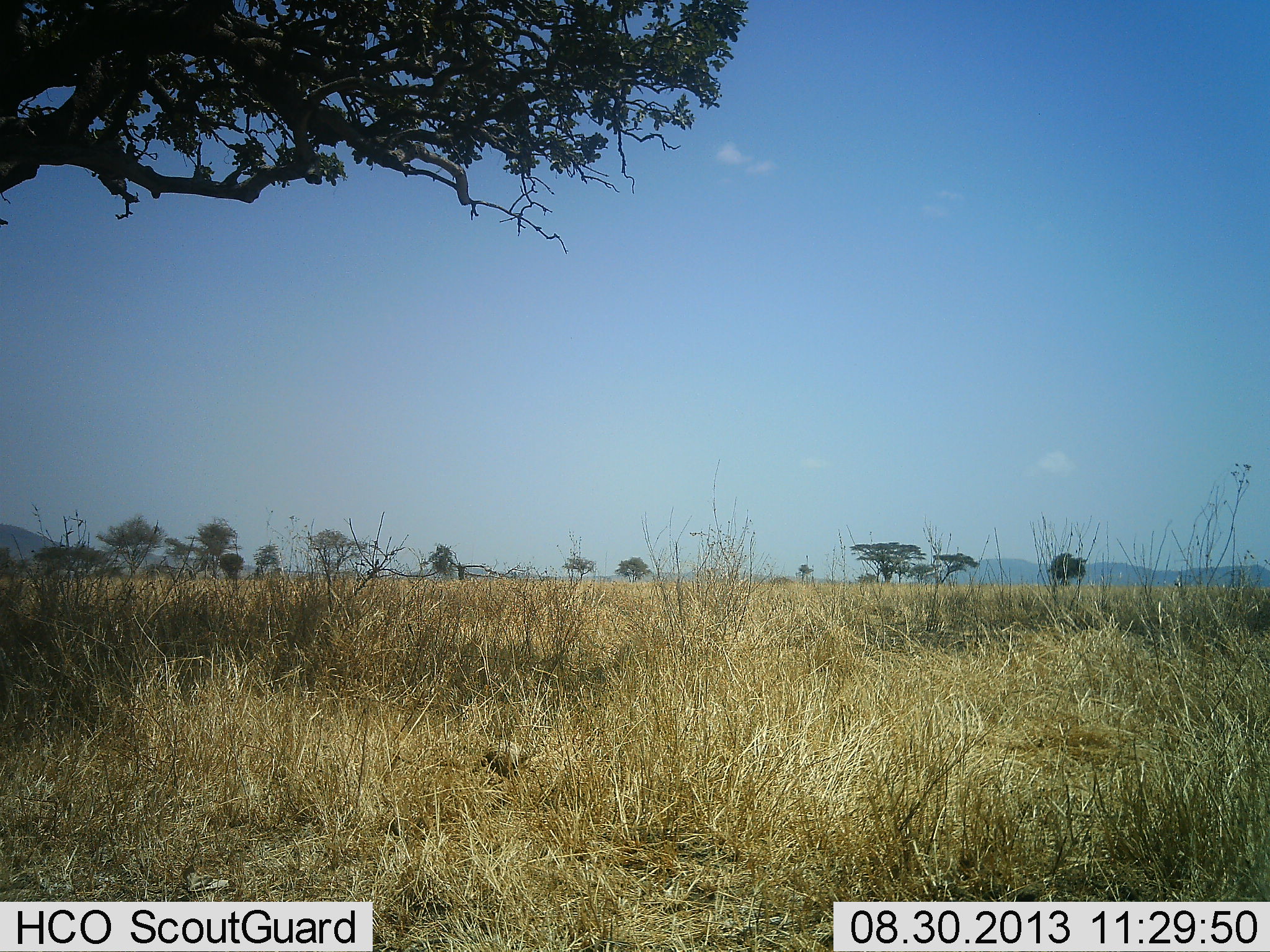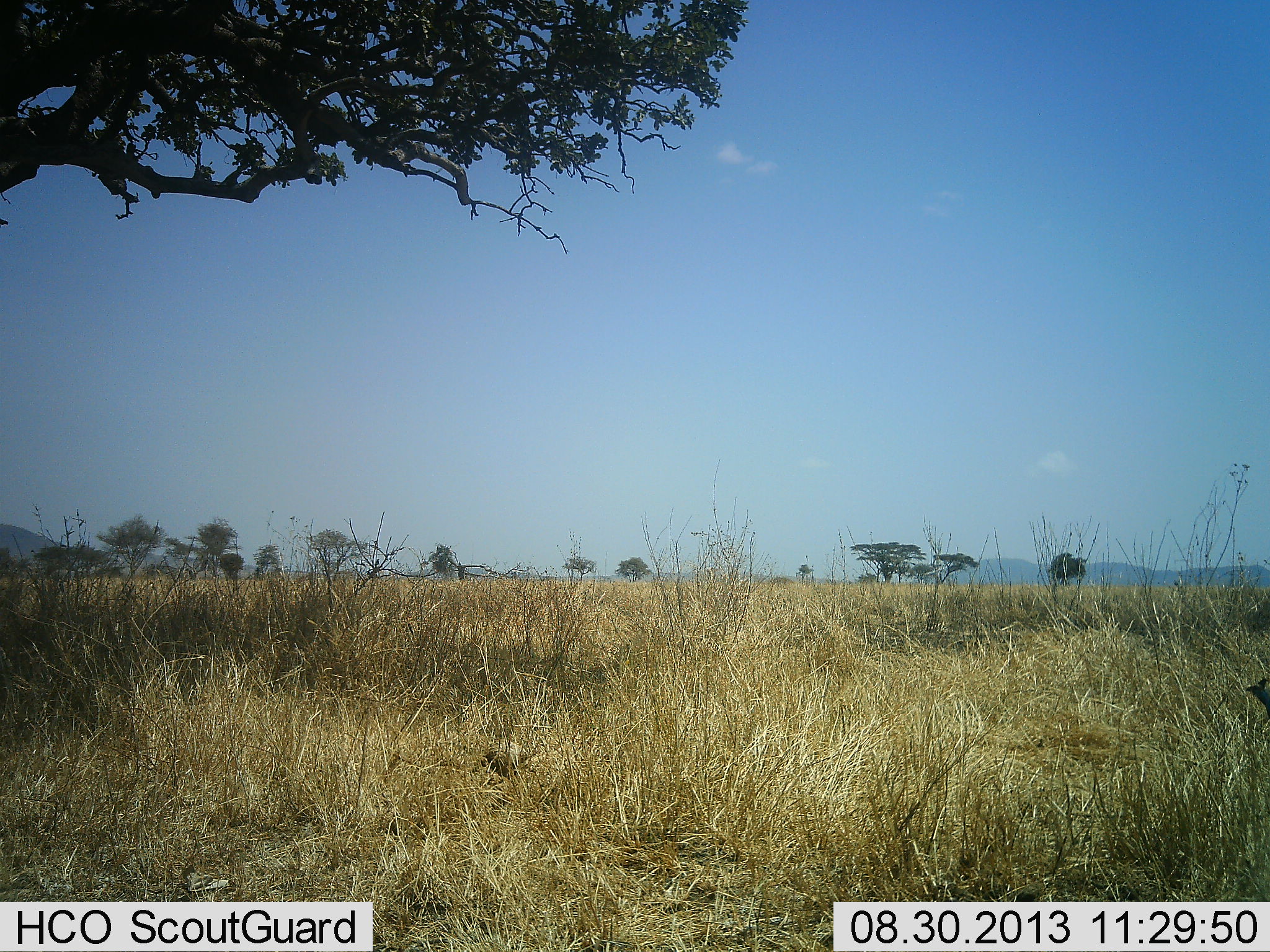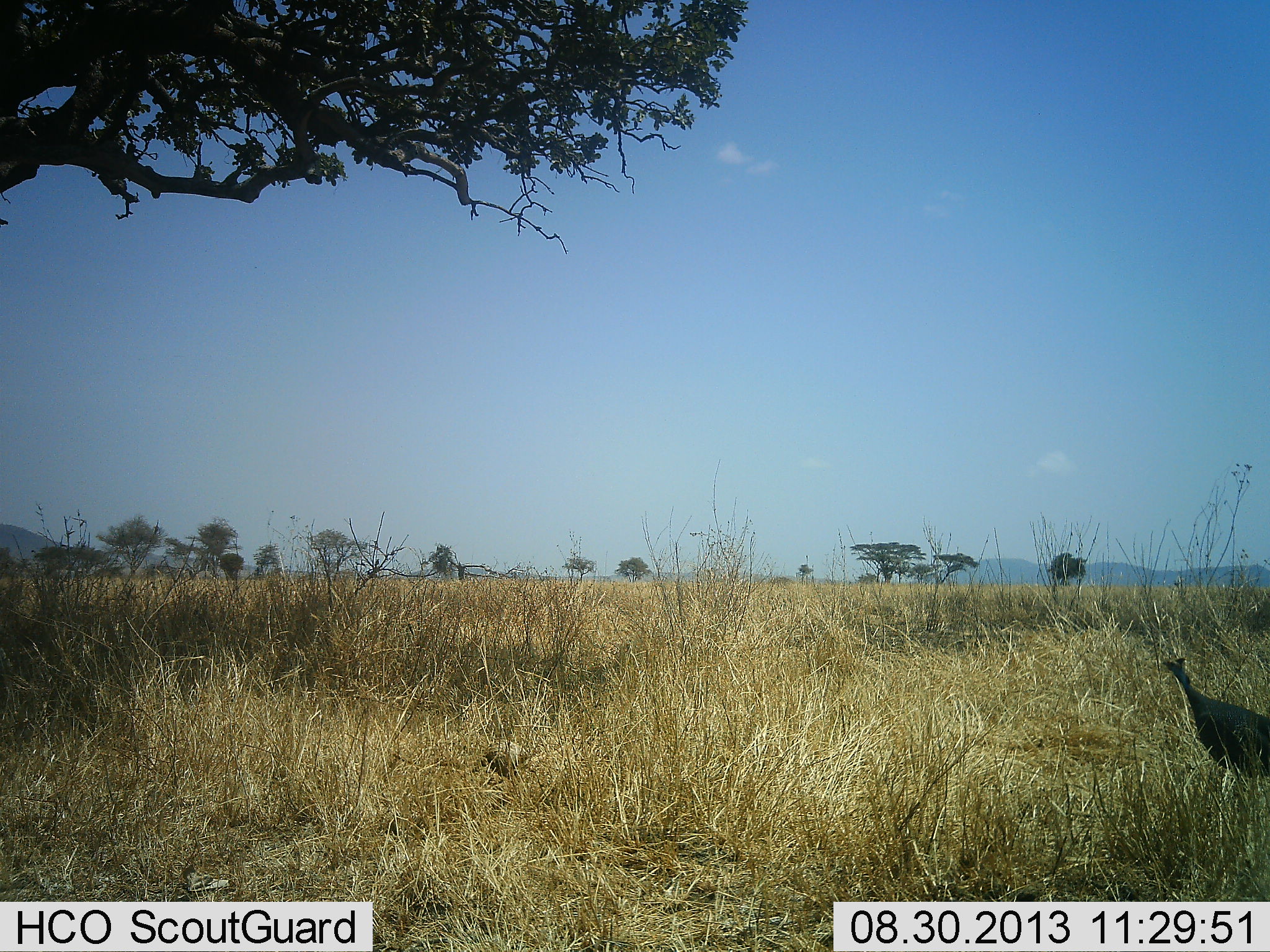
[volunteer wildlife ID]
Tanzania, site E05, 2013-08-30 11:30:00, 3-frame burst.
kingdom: Animalia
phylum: Chordata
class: Aves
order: Galliformes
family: Numididae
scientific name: Numididae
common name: guinea fowl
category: guineafowl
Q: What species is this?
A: Guineafowl (guinea fowl) (Numididae).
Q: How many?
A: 1.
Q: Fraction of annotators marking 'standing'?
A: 0%.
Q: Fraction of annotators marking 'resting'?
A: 0%.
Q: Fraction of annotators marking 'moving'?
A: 100%.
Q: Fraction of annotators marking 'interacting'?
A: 0%.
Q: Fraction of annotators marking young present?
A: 0%.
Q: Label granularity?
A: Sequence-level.